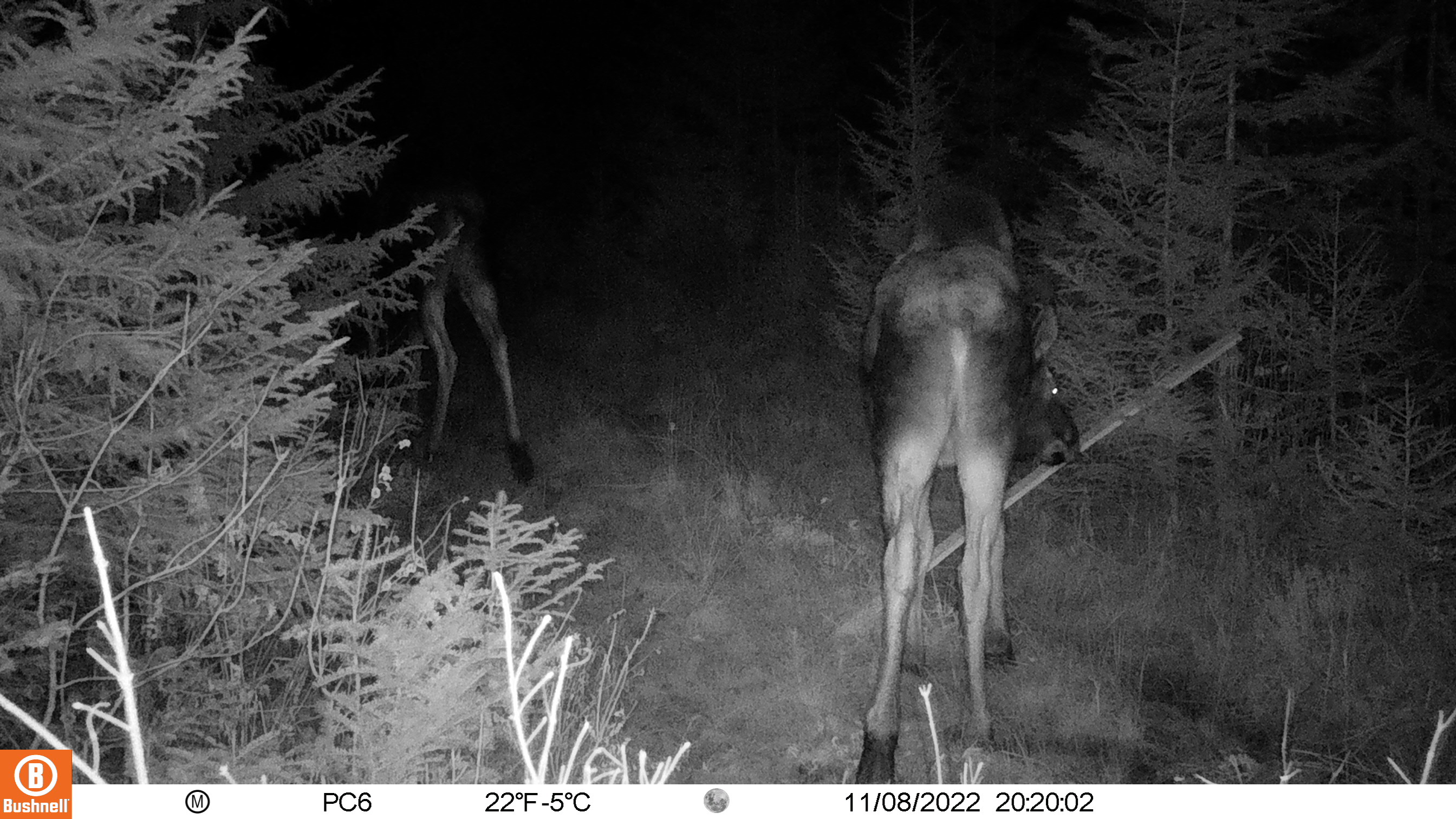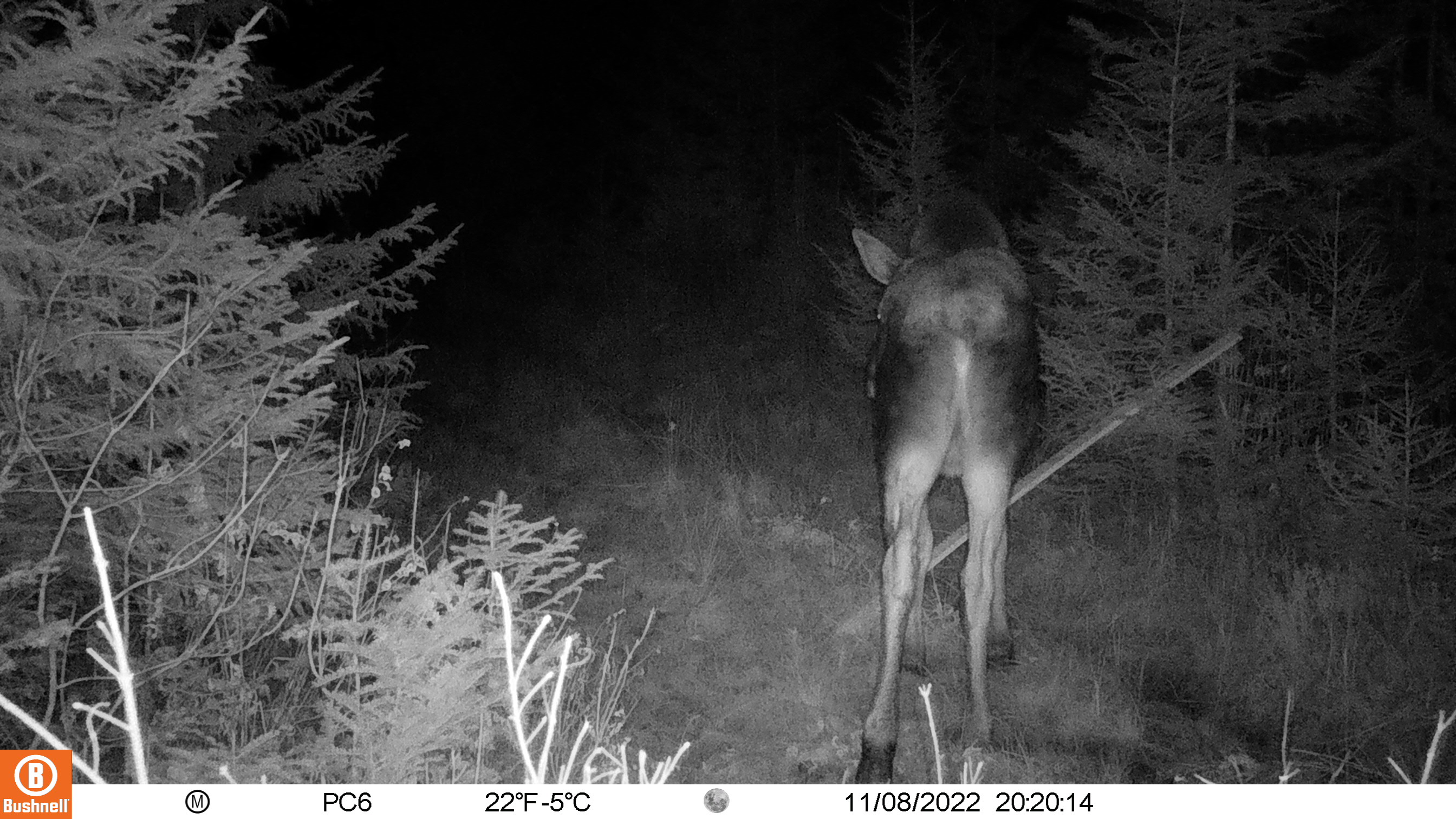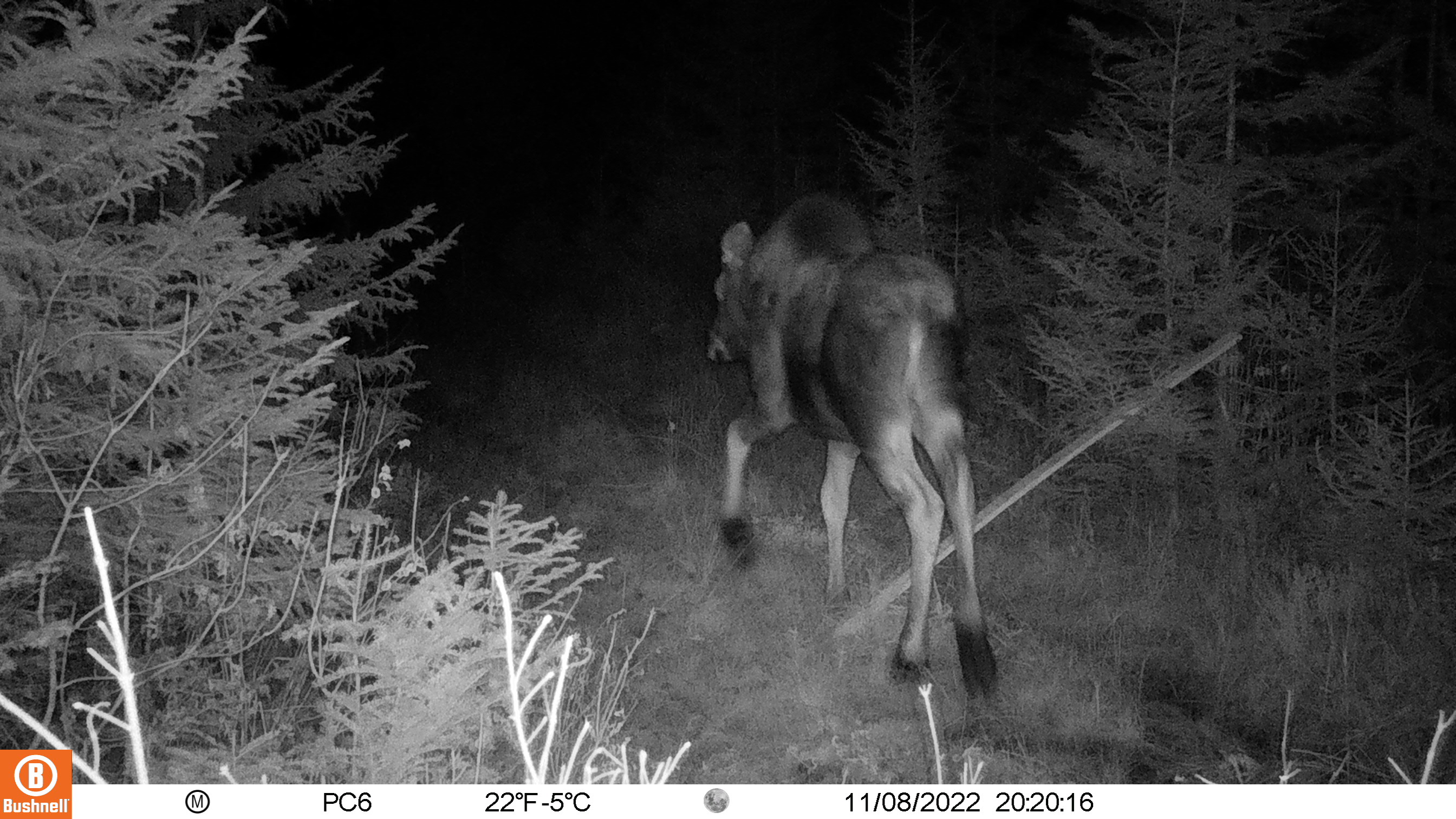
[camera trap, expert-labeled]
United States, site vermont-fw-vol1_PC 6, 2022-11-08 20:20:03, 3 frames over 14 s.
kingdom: Animalia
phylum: Chordata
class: Mammalia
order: Artiodactyla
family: Cervidae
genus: Alces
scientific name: Alces alces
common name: moose